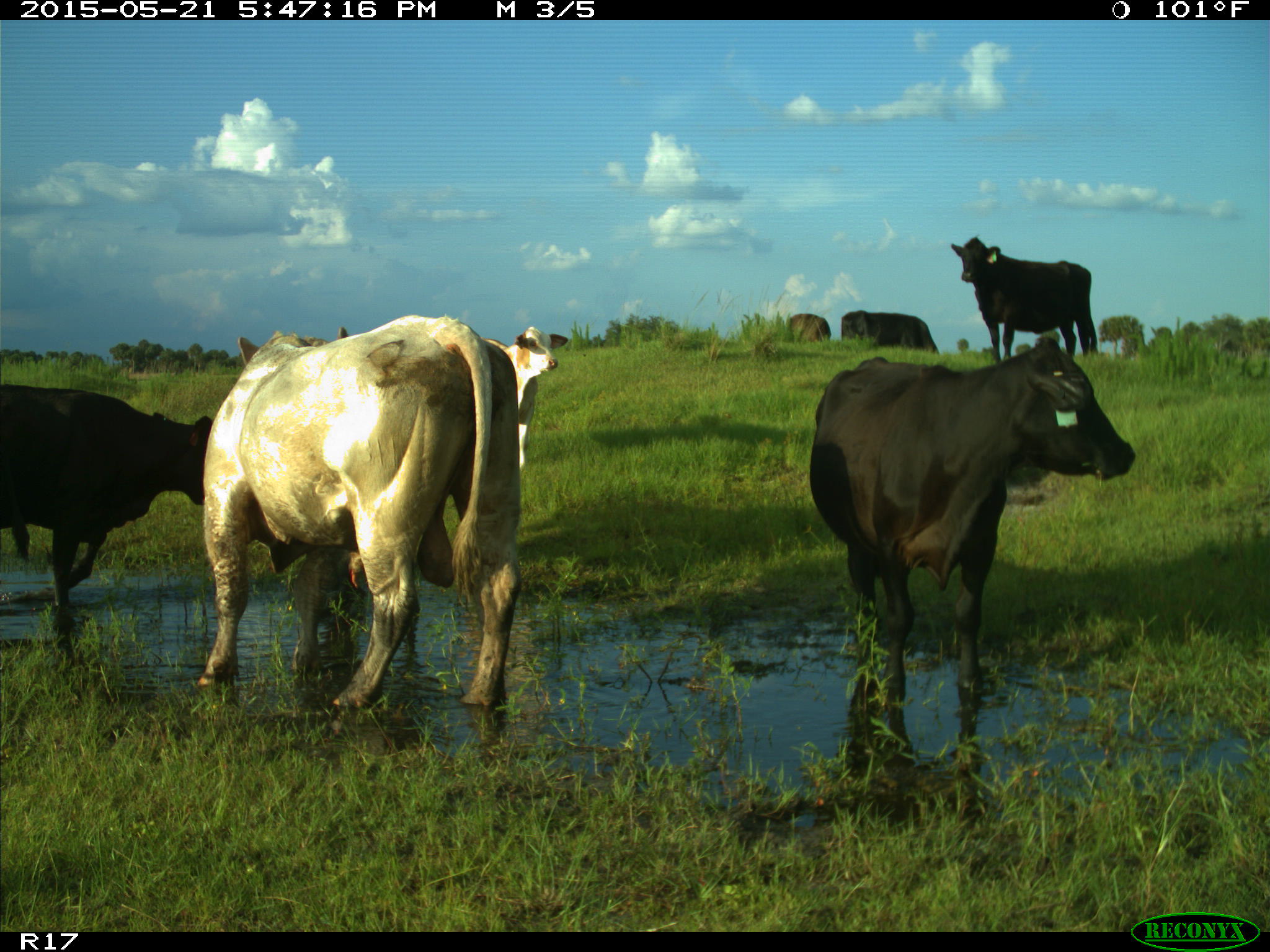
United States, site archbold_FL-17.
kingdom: Animalia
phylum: Chordata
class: Mammalia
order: Artiodactyla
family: Bovidae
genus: Bos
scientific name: Bos taurus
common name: domestic cow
Bos taurus (domestic cow).